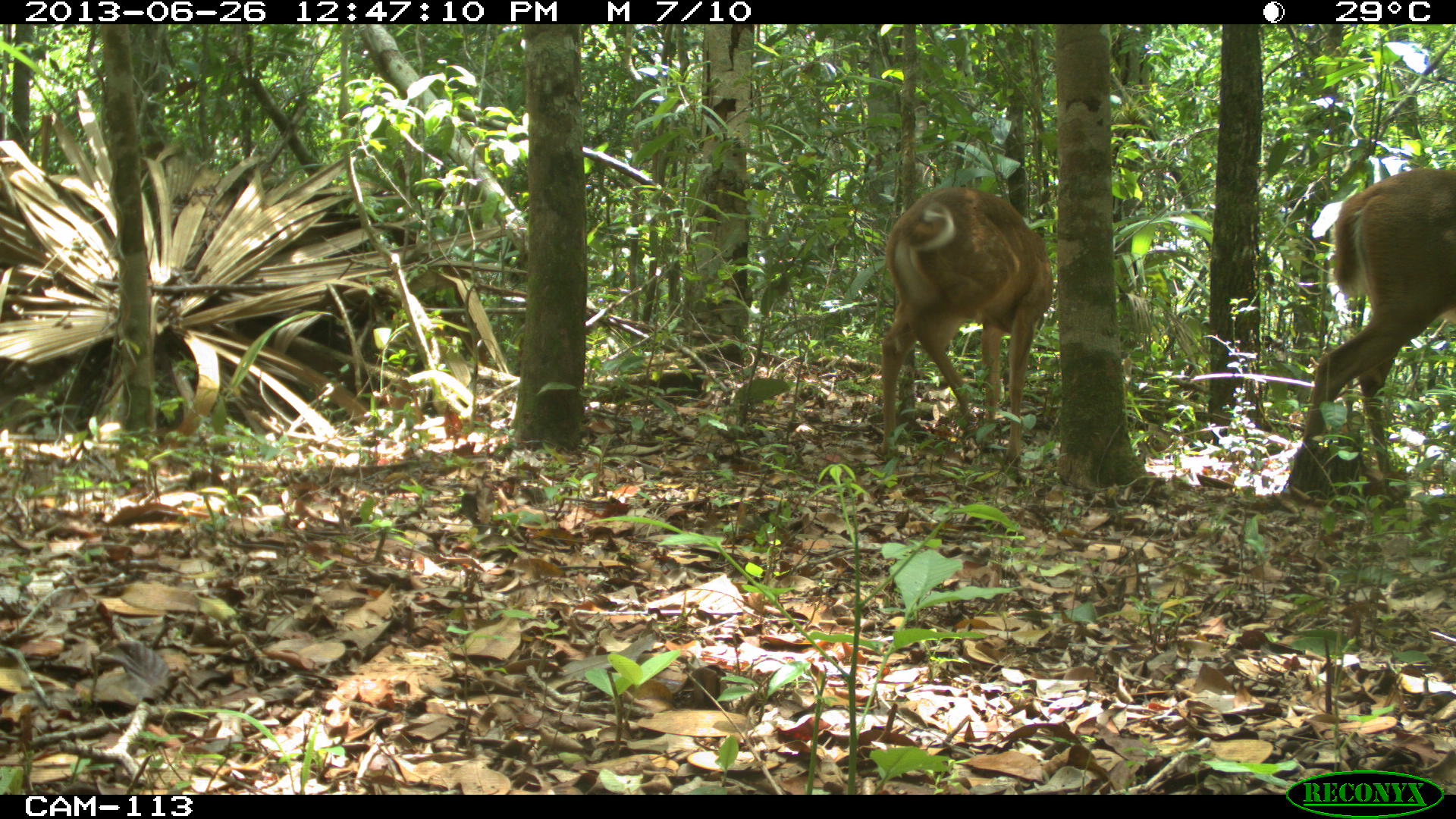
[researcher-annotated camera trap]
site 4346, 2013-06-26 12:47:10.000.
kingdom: Animalia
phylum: Chordata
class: Mammalia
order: Artiodactyla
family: Cervidae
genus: Odocoileus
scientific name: Odocoileus virginianus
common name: white-tailed deer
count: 2